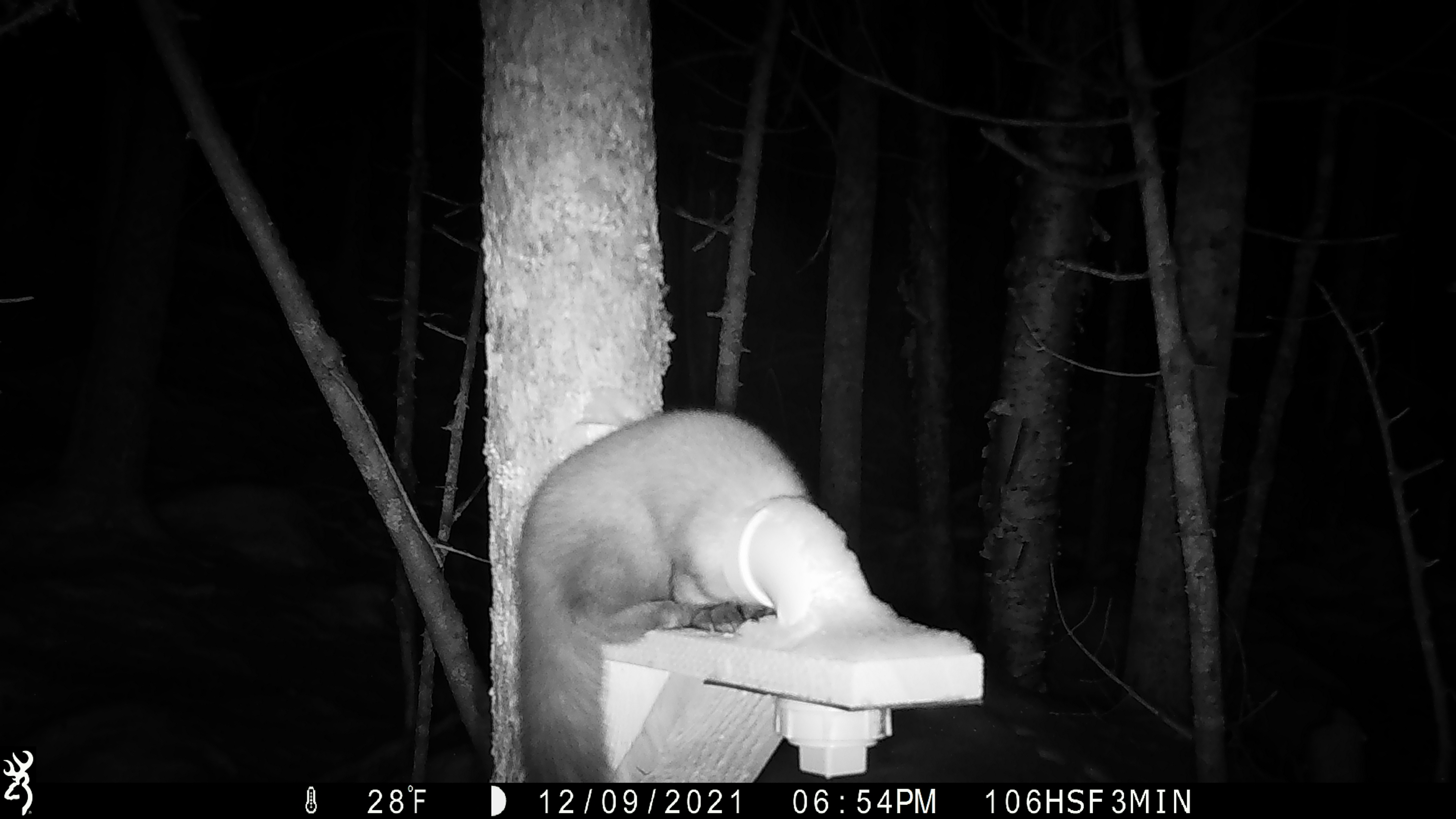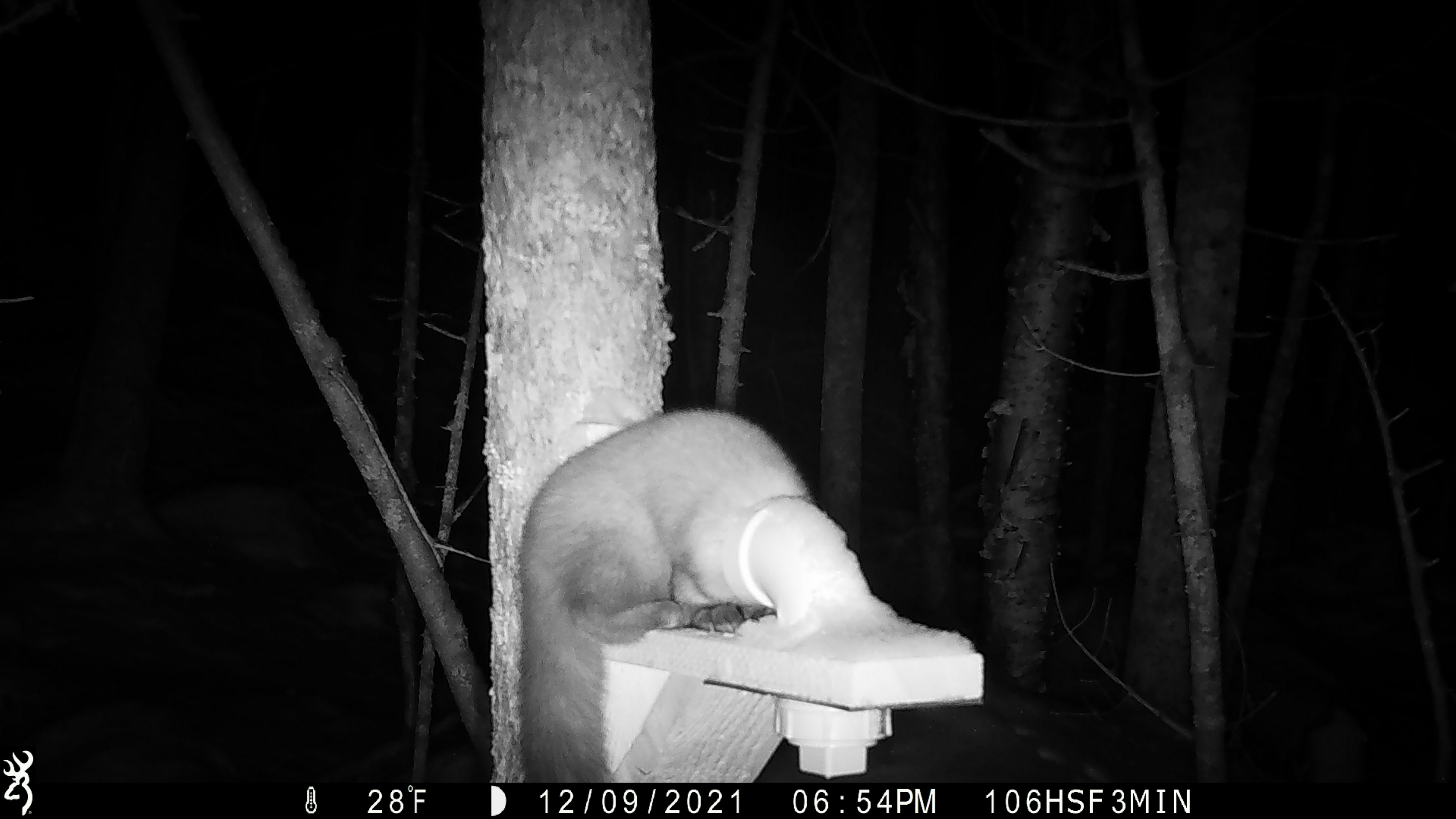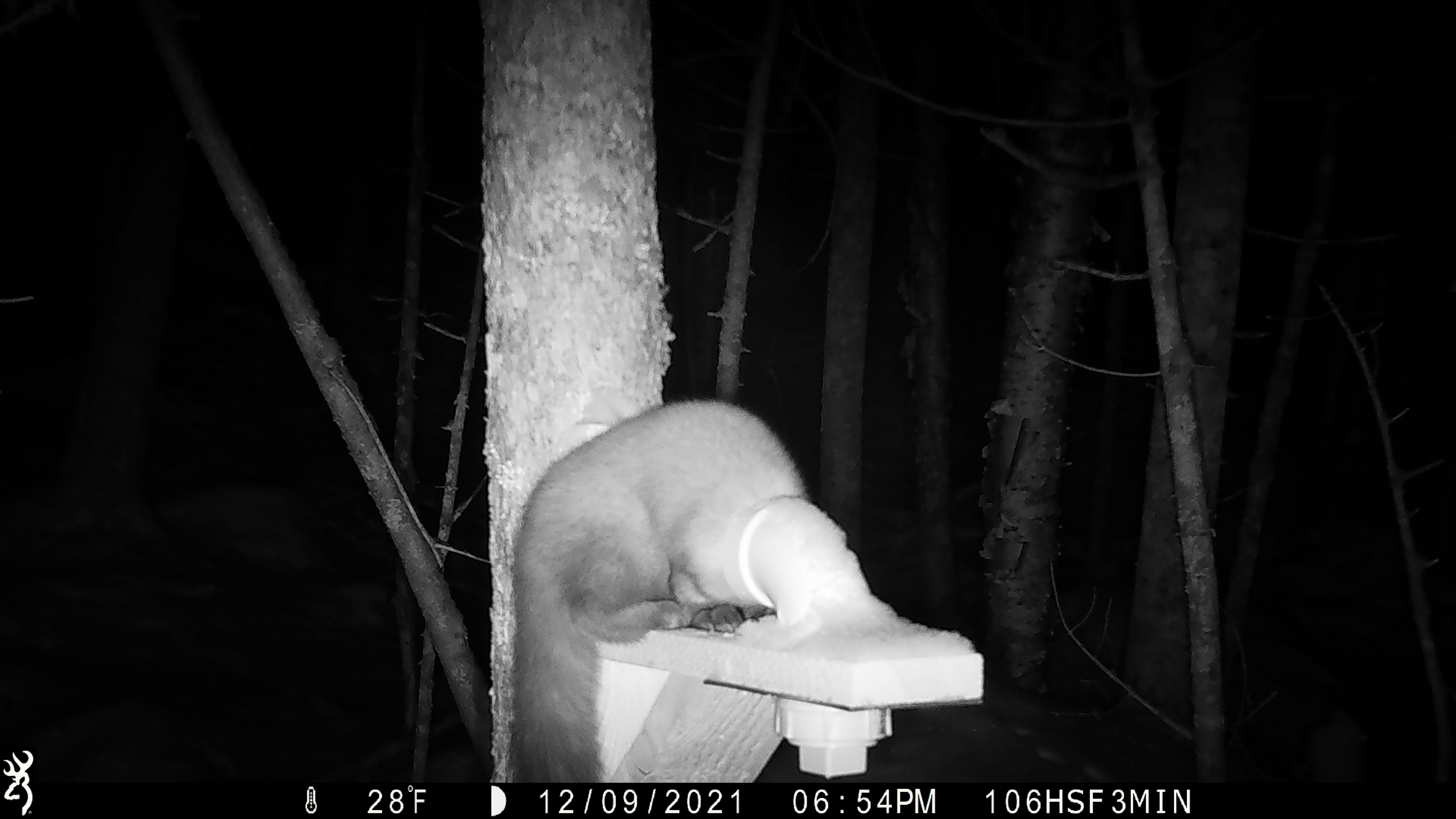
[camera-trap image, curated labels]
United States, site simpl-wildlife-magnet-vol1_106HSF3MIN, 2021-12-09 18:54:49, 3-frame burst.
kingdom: Animalia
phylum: Chordata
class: Mammalia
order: Carnivora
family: Mustelidae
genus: Martes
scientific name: Martes americana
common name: american marten